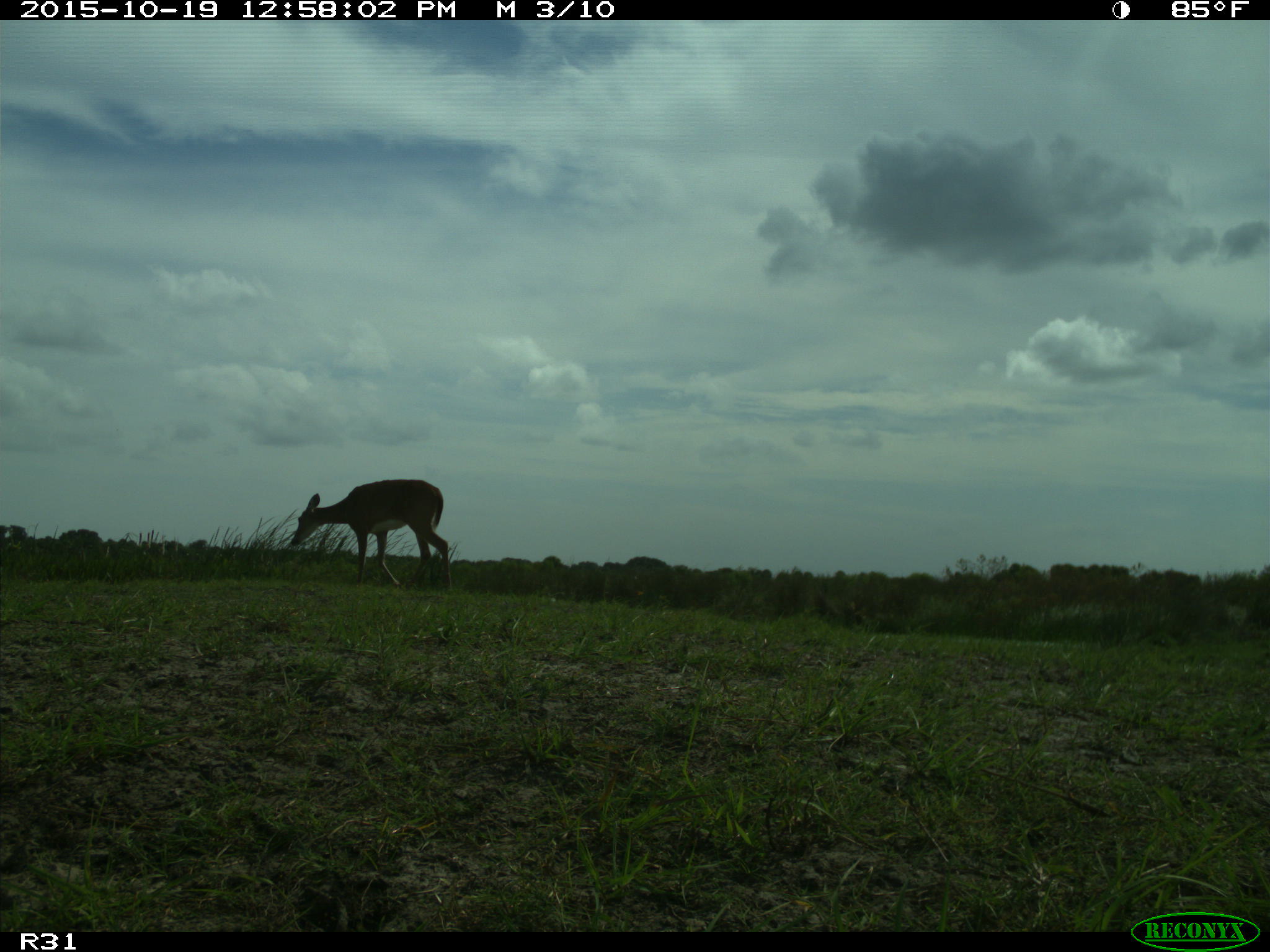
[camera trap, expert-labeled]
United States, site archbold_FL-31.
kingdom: Animalia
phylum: Chordata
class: Mammalia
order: Artiodactyla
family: Cervidae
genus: Odocoileus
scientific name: Odocoileus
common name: deer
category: unidentified deer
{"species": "unidentified deer (deer) (Odocoileus)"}